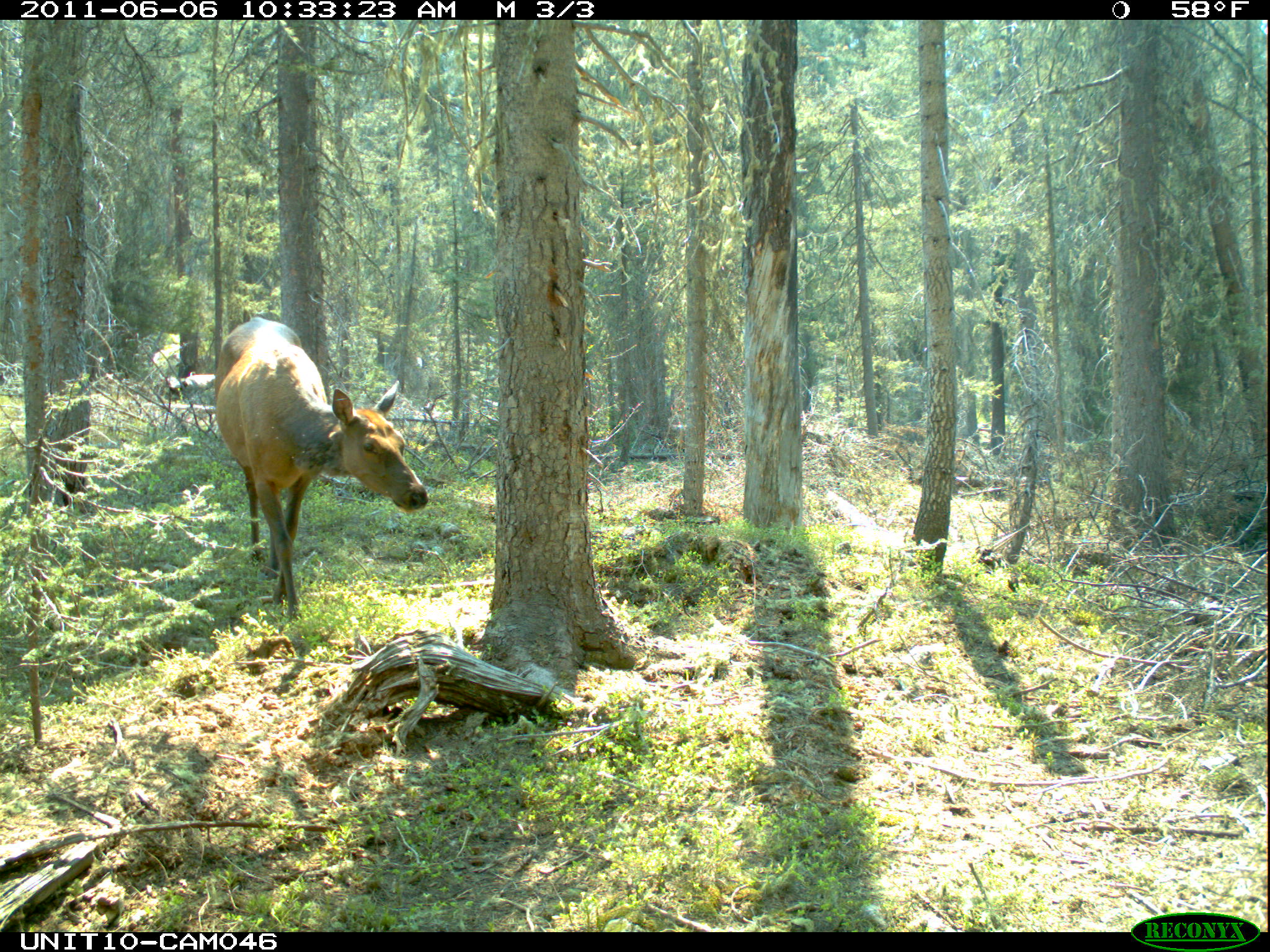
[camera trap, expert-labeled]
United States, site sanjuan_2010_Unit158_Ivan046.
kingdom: Animalia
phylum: Chordata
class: Mammalia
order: Artiodactyla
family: Cervidae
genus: Cervus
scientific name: Cervus elaphus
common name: red deer